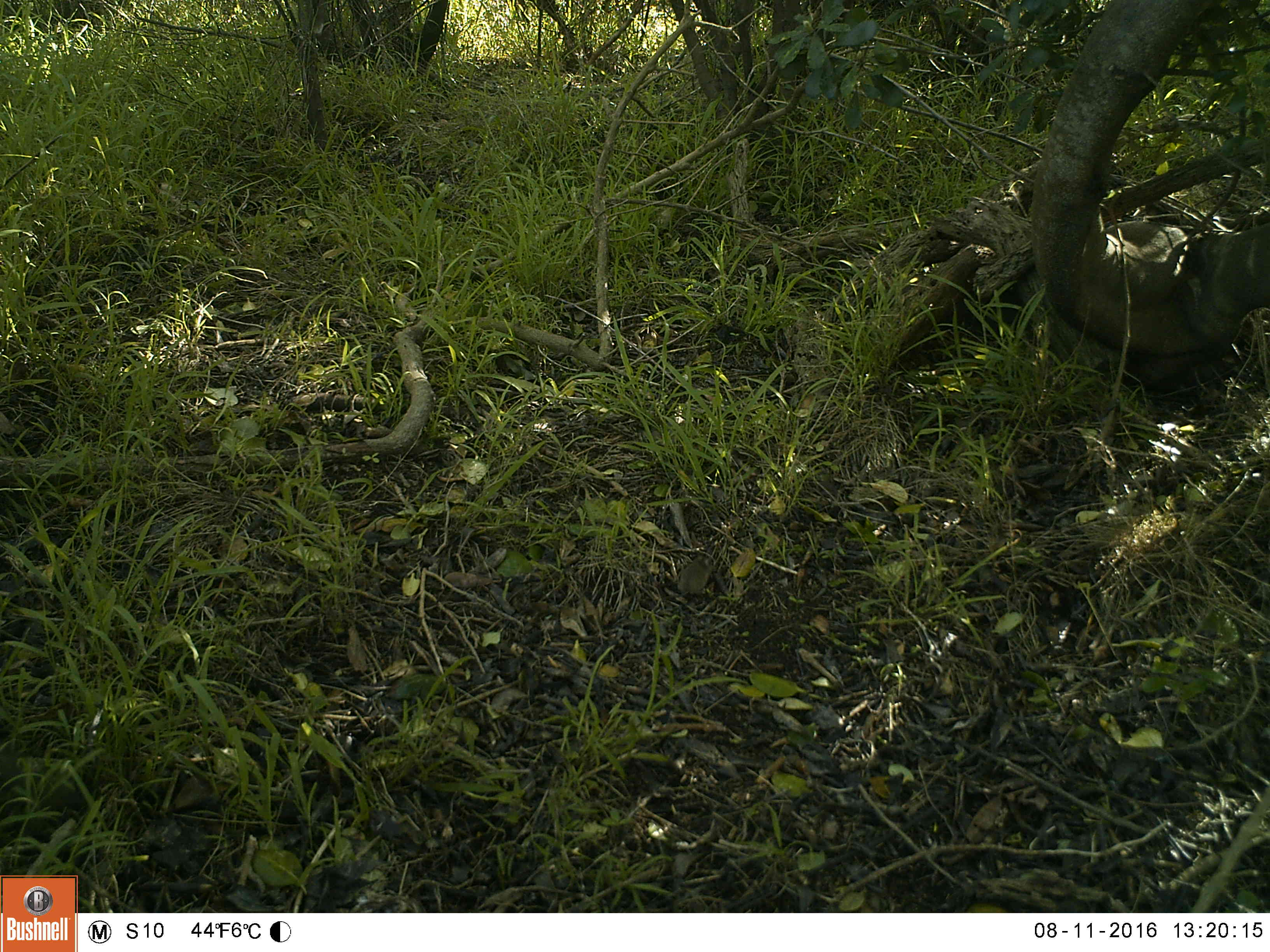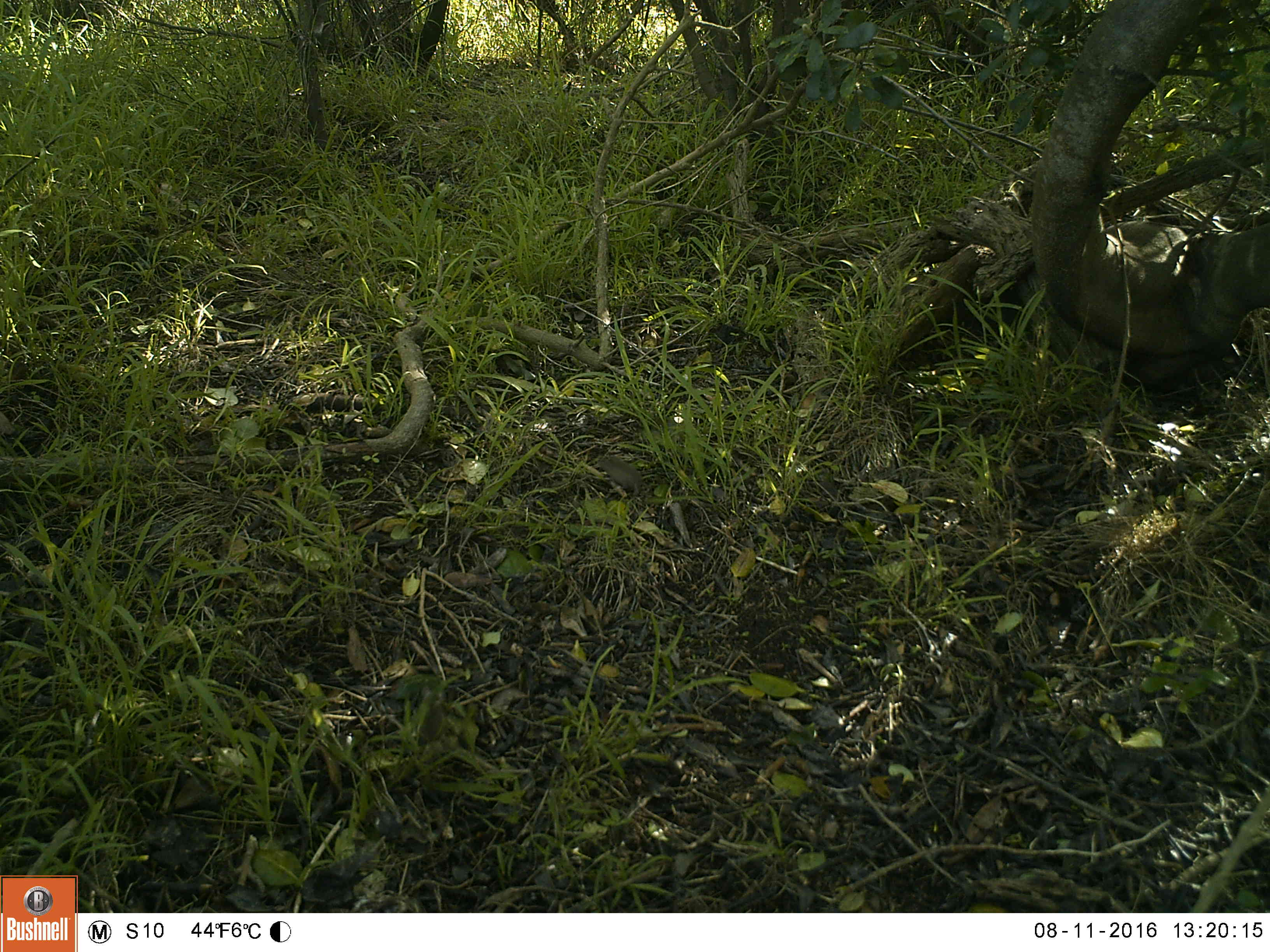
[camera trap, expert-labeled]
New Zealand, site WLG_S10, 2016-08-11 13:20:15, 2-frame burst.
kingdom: Animalia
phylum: Chordata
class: Mammalia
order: Rodentia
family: Muridae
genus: Mus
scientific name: Mus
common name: mouse